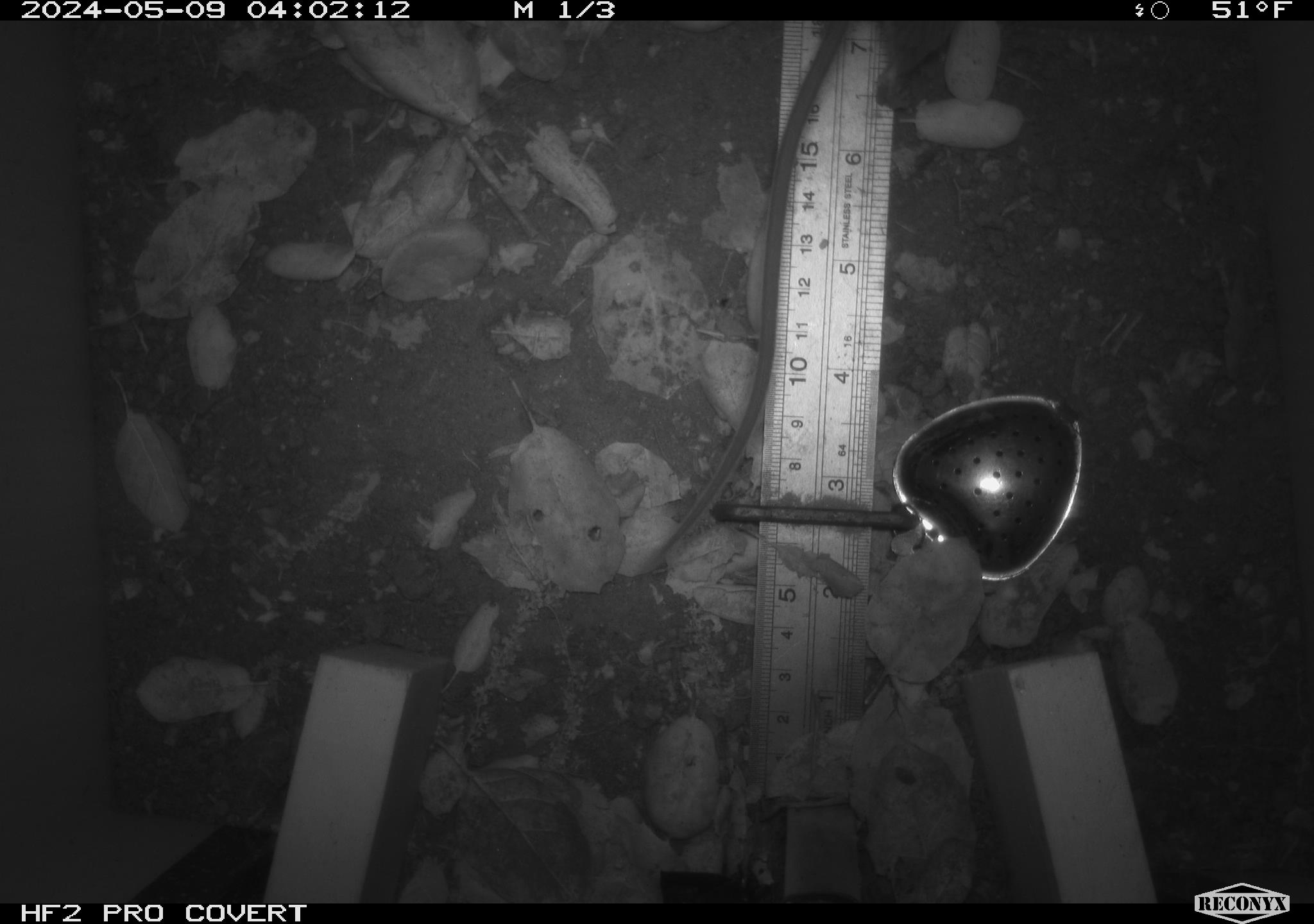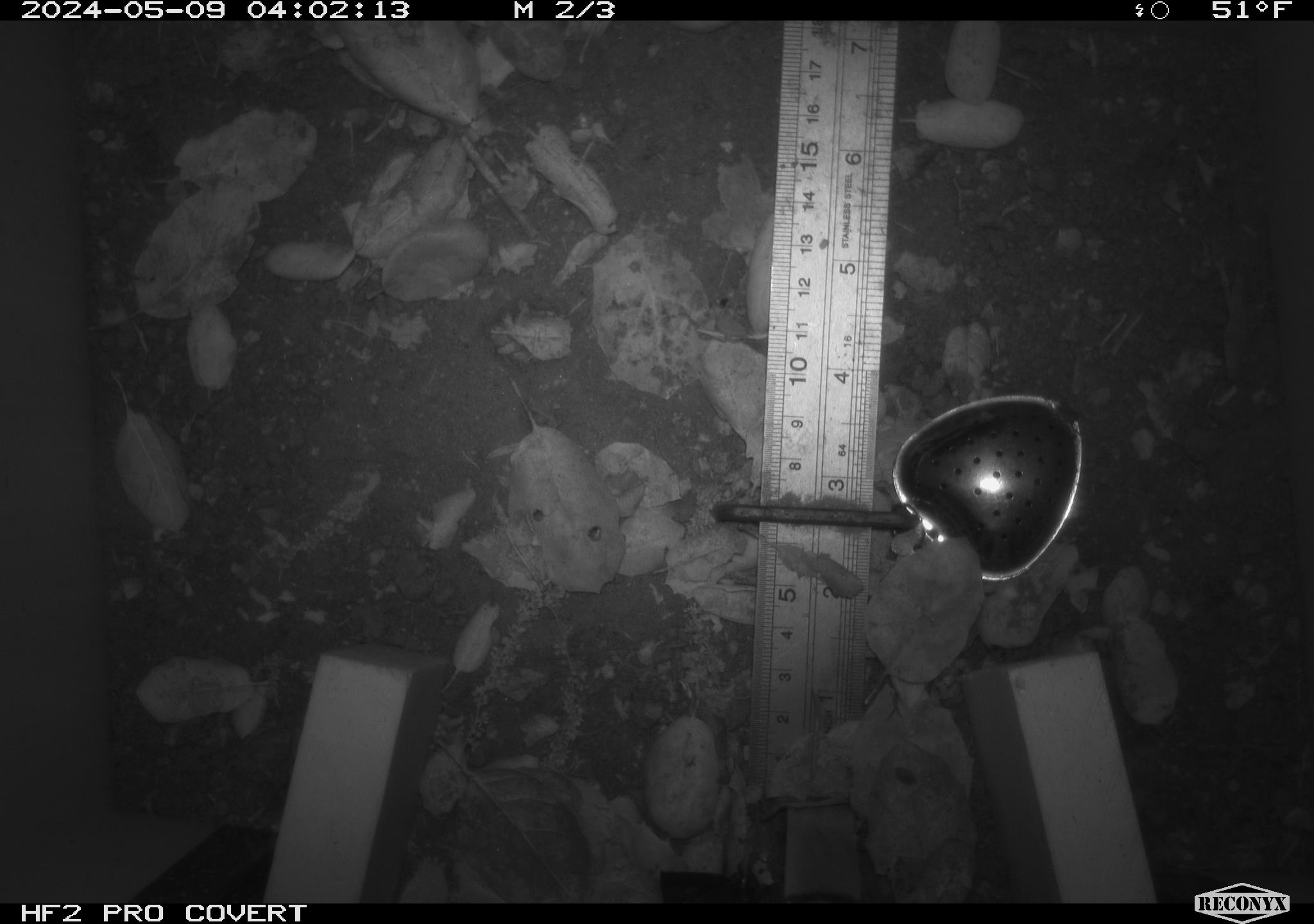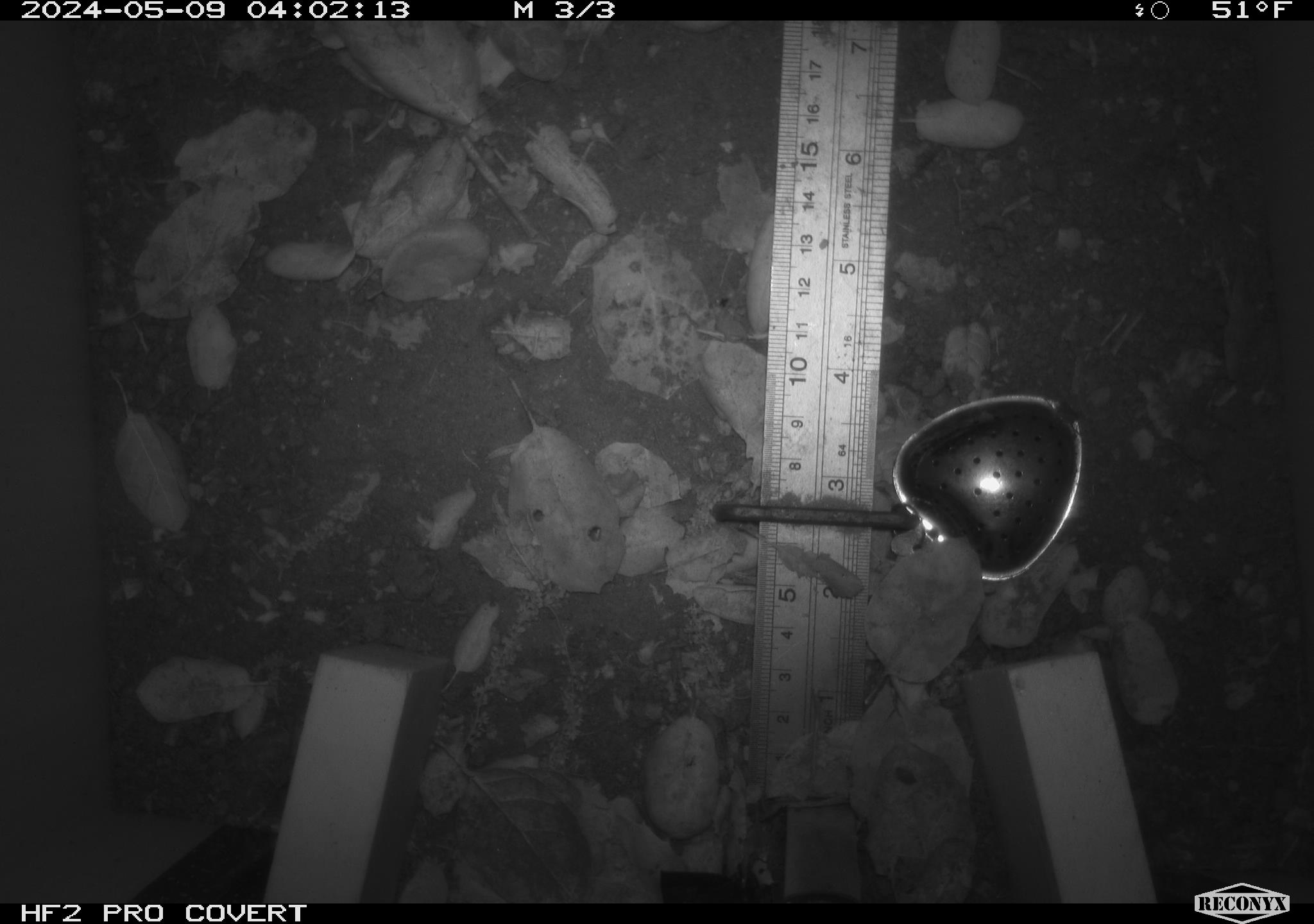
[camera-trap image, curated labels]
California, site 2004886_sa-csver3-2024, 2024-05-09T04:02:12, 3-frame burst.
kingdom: Animalia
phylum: Chordata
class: Mammalia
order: Rodentia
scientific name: Rodentia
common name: rodent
Rodent (Rodentia).